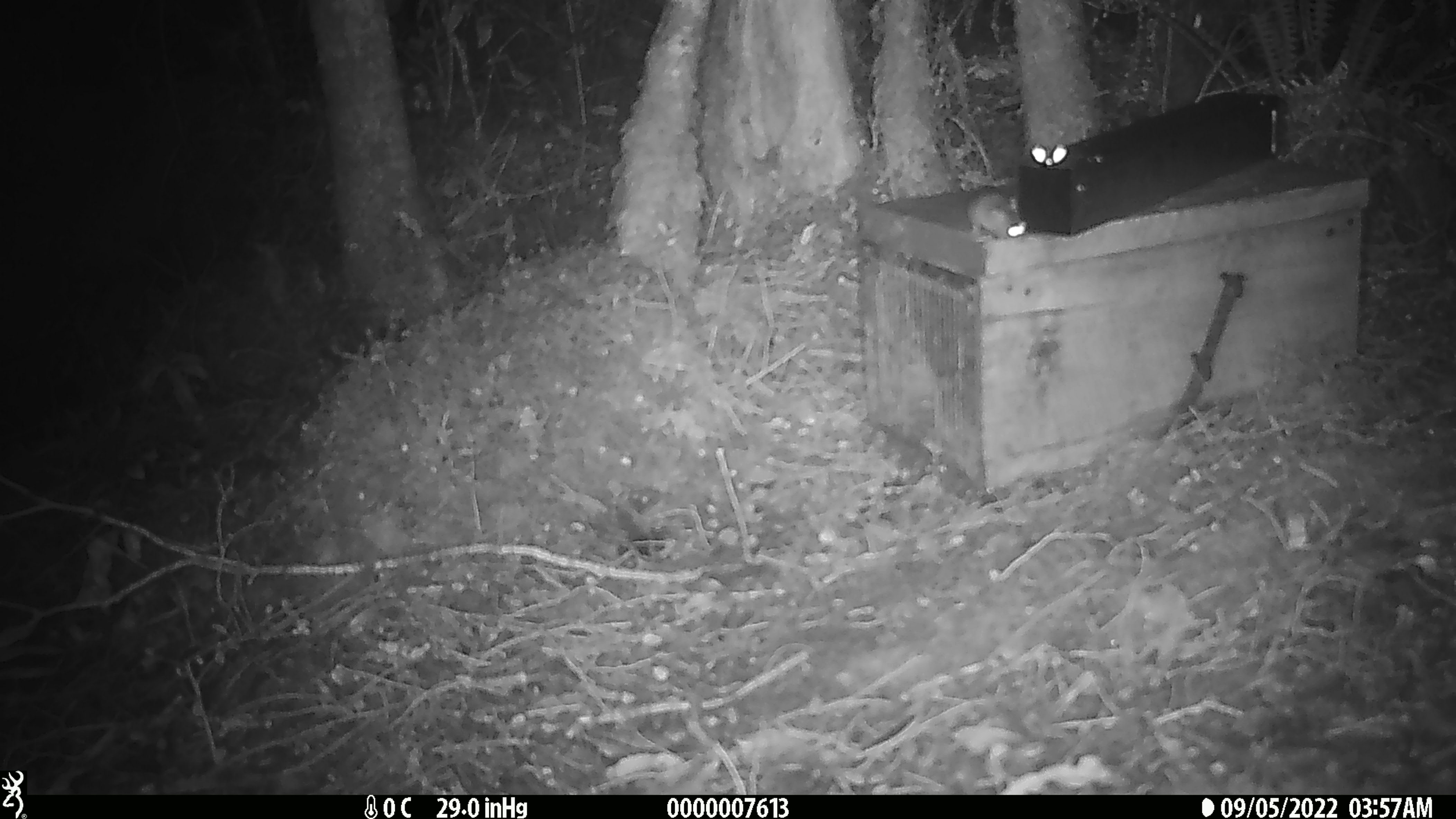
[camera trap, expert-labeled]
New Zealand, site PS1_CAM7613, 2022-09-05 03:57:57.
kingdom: Animalia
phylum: Chordata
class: Mammalia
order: Rodentia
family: Muridae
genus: Mus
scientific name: Mus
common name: mouse